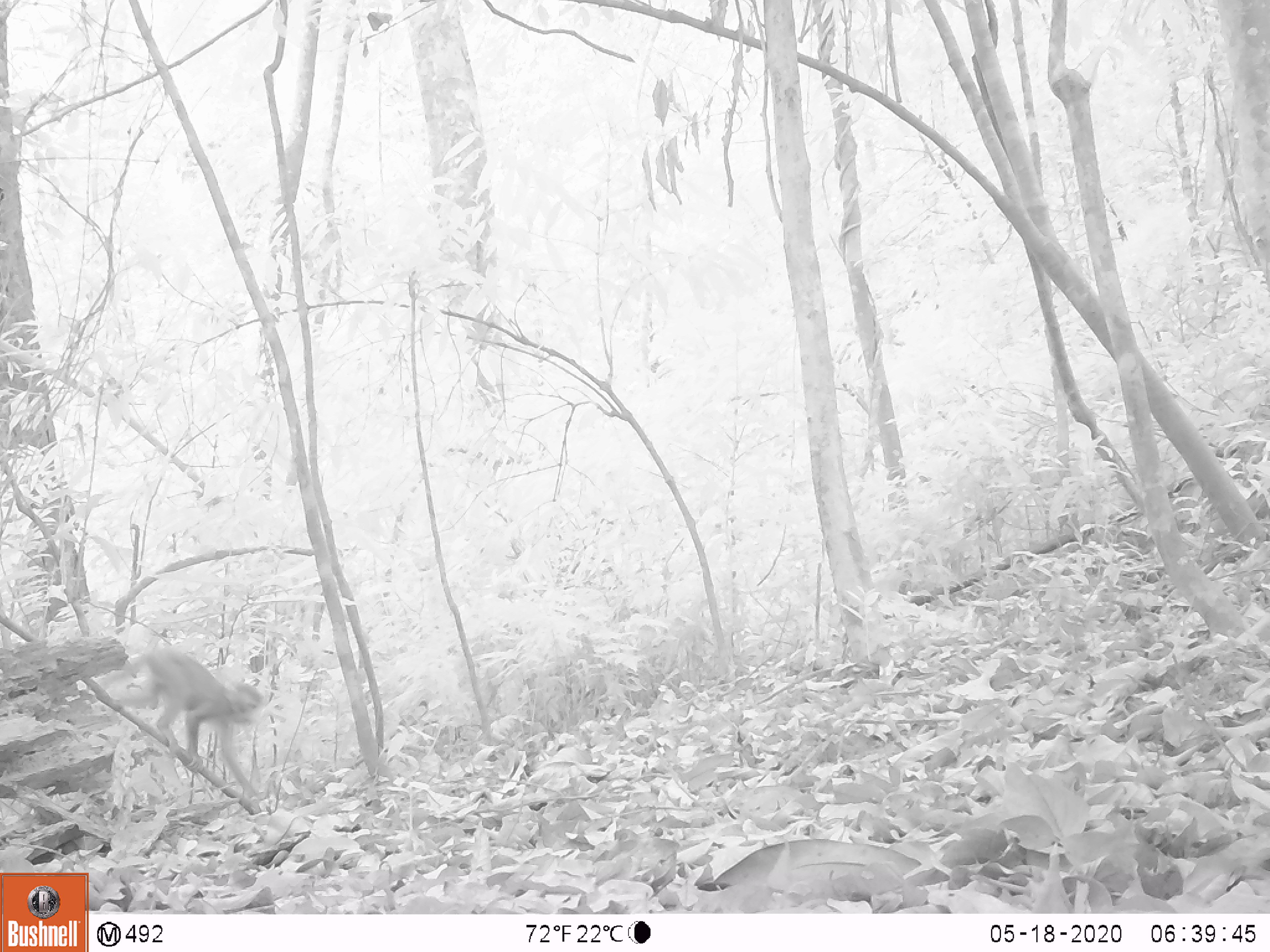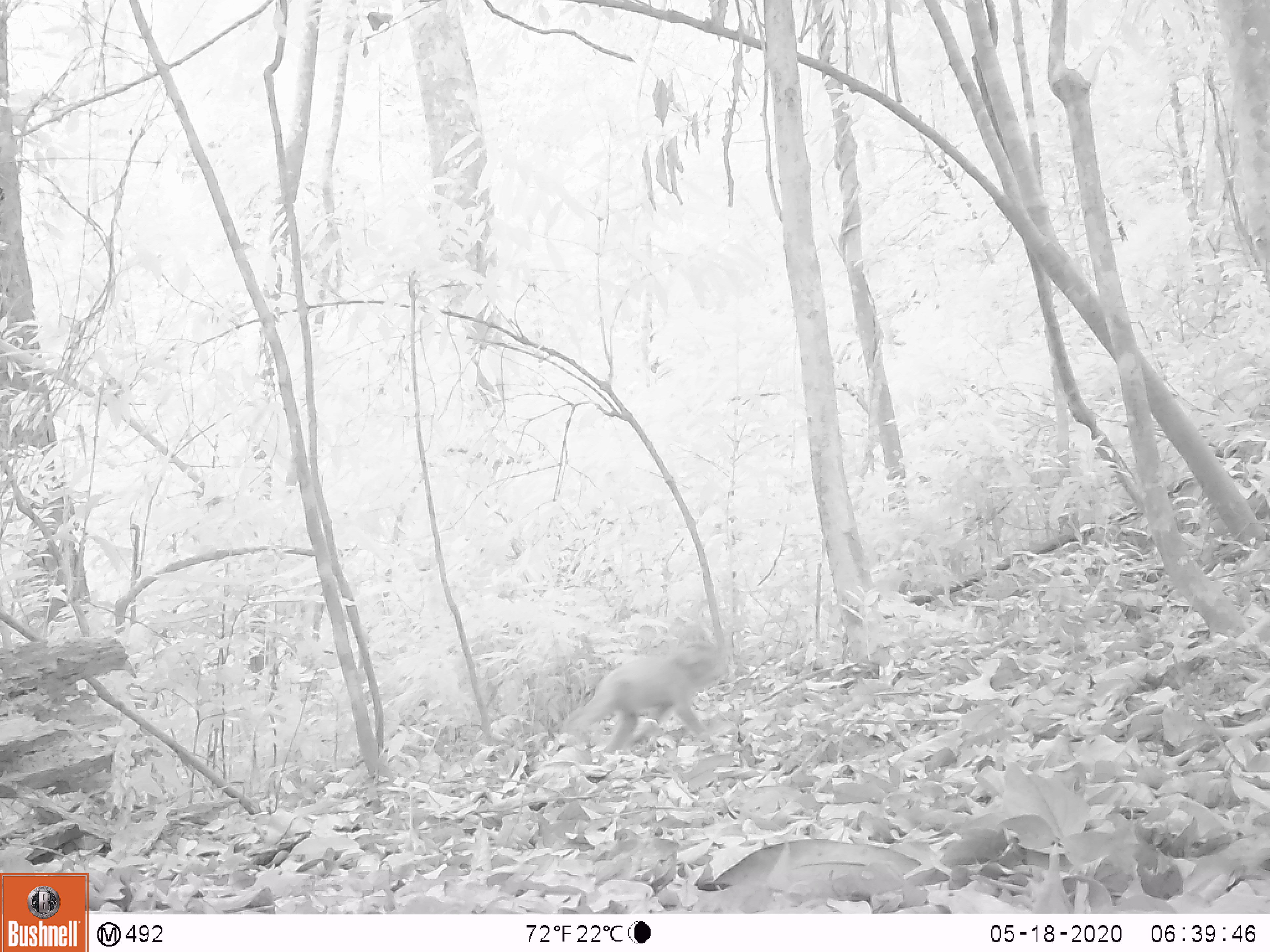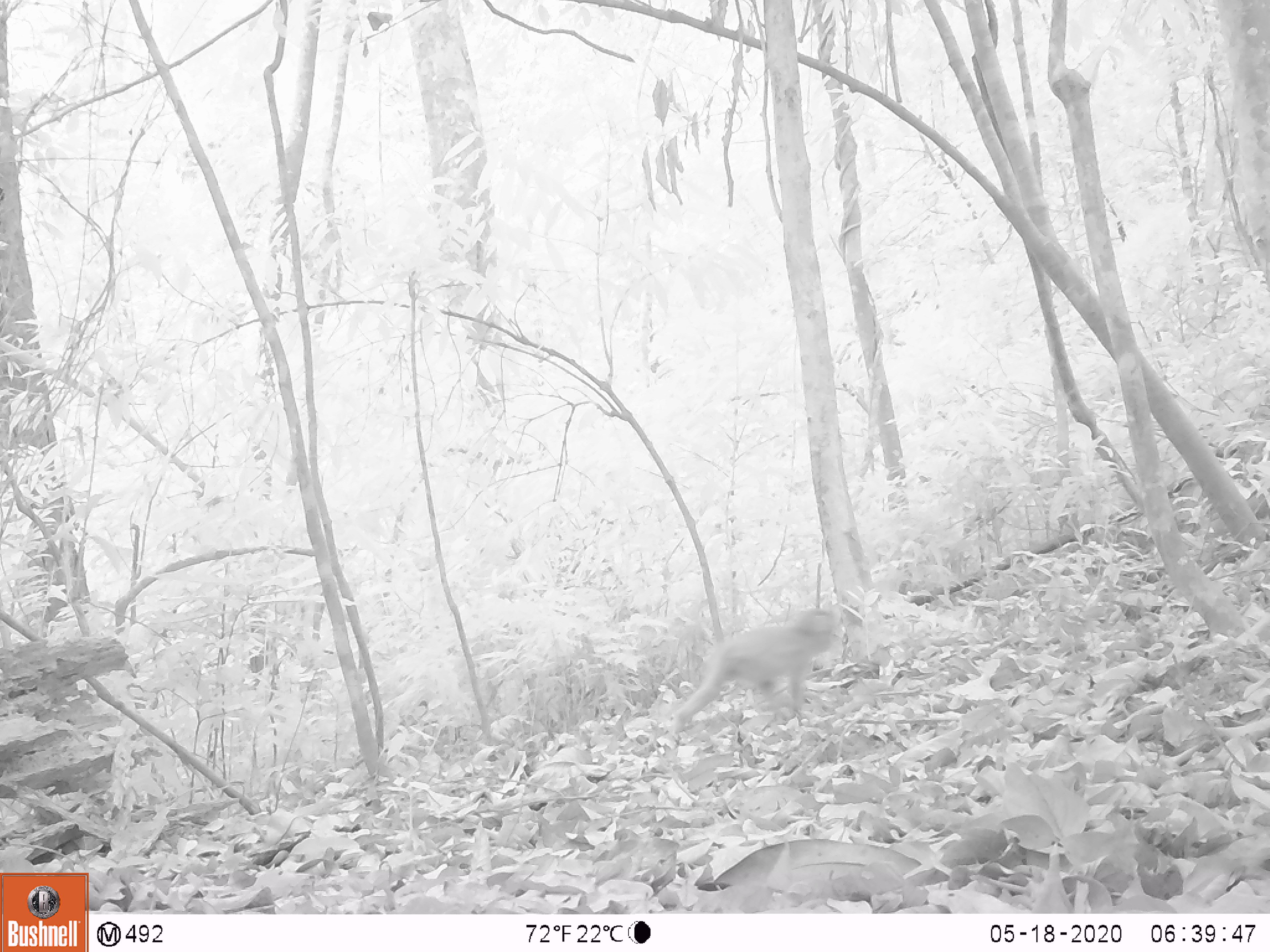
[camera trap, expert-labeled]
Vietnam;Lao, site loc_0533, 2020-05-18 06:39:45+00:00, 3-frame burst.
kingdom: Animalia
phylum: Chordata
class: Mammalia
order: Primates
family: Cercopithecidae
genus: Macaca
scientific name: Macaca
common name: macaques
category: assam or rhesus macaque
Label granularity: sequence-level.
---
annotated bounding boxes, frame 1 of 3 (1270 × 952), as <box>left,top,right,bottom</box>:
assam or rhesus macaque: <box>97,645,268,806</box>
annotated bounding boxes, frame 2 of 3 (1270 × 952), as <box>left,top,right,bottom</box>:
assam or rhesus macaque: <box>555,639,729,758</box>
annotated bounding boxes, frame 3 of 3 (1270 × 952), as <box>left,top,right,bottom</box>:
assam or rhesus macaque: <box>672,607,840,734</box>